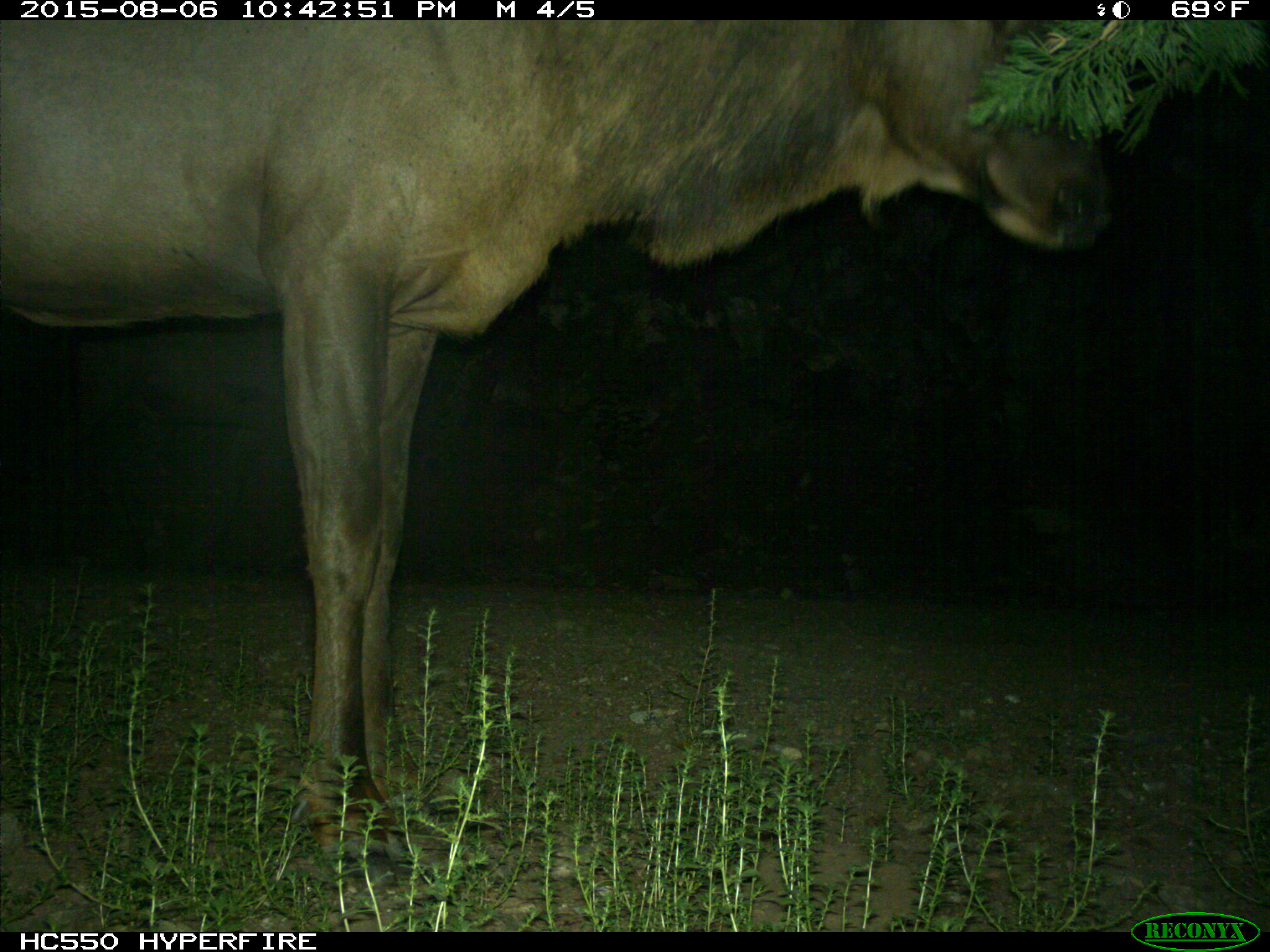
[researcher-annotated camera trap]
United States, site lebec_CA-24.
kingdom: Animalia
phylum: Chordata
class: Mammalia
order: Artiodactyla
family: Cervidae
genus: Cervus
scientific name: Cervus canadensis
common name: elk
Cervus canadensis (elk).